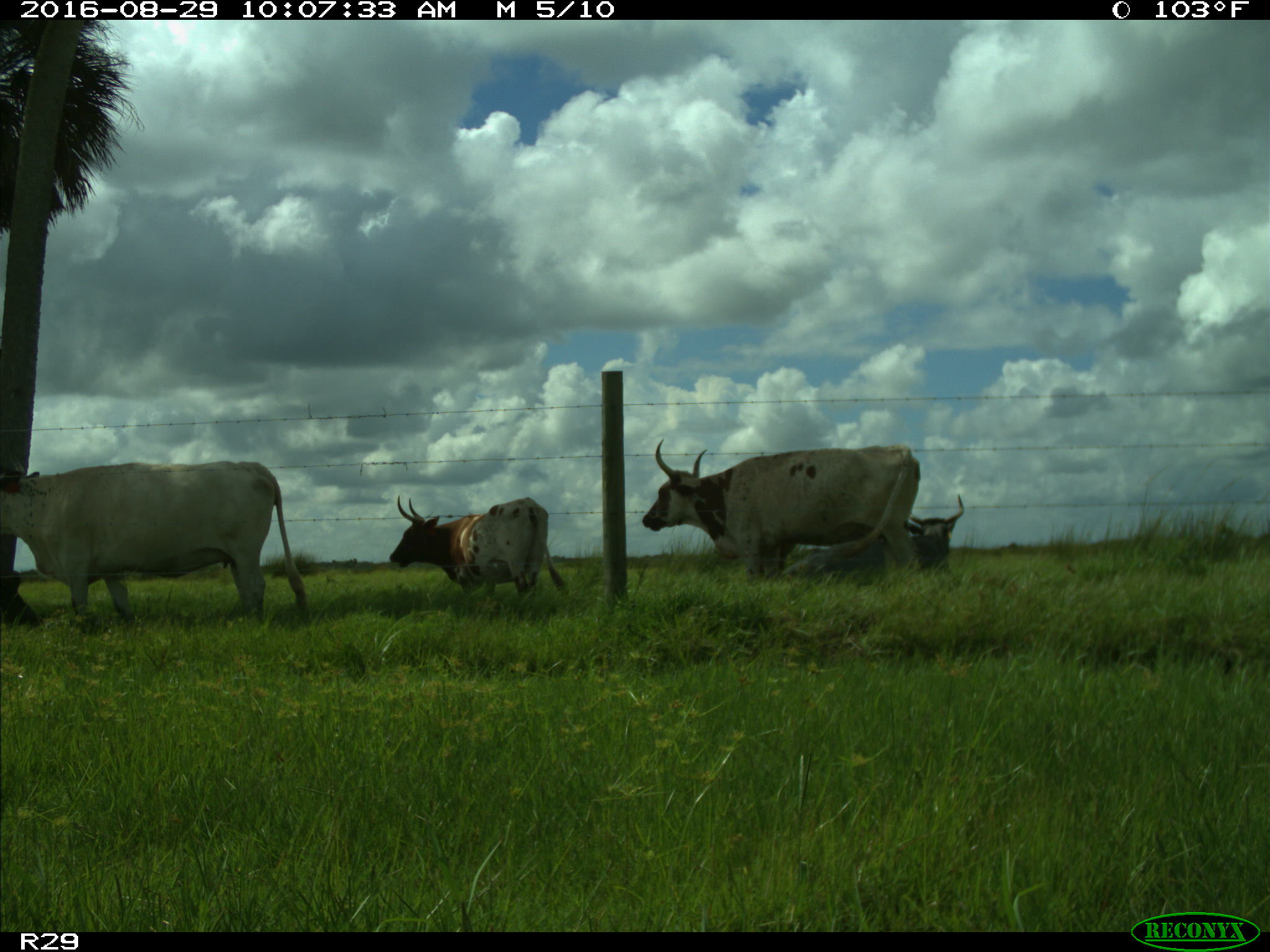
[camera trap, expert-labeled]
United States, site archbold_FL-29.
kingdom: Animalia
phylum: Chordata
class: Mammalia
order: Artiodactyla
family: Bovidae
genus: Bos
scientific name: Bos taurus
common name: domestic cow